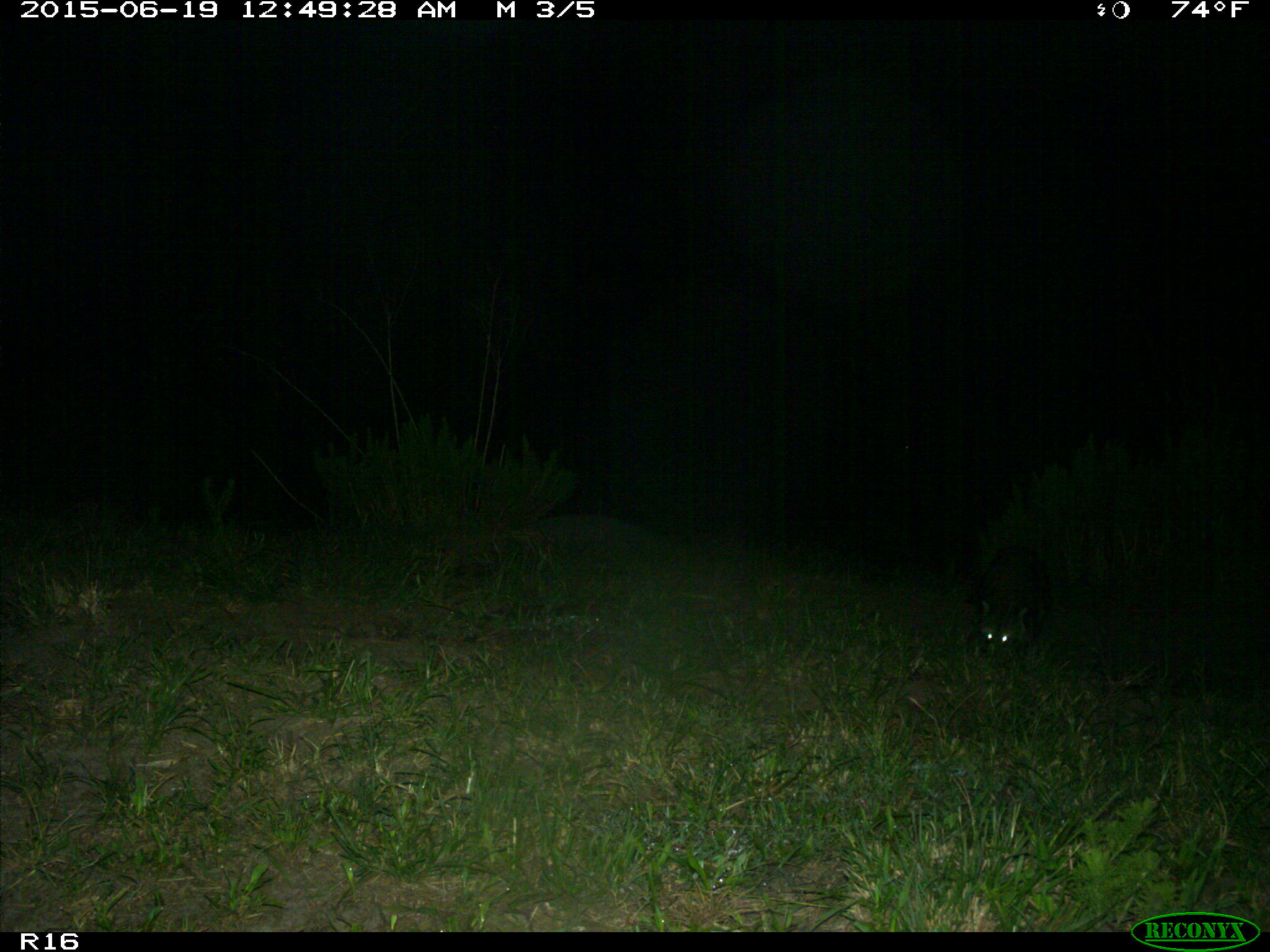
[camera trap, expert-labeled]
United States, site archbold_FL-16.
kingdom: Animalia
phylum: Chordata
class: Mammalia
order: Carnivora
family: Procyonidae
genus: Procyon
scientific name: Procyon lotor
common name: common raccoon